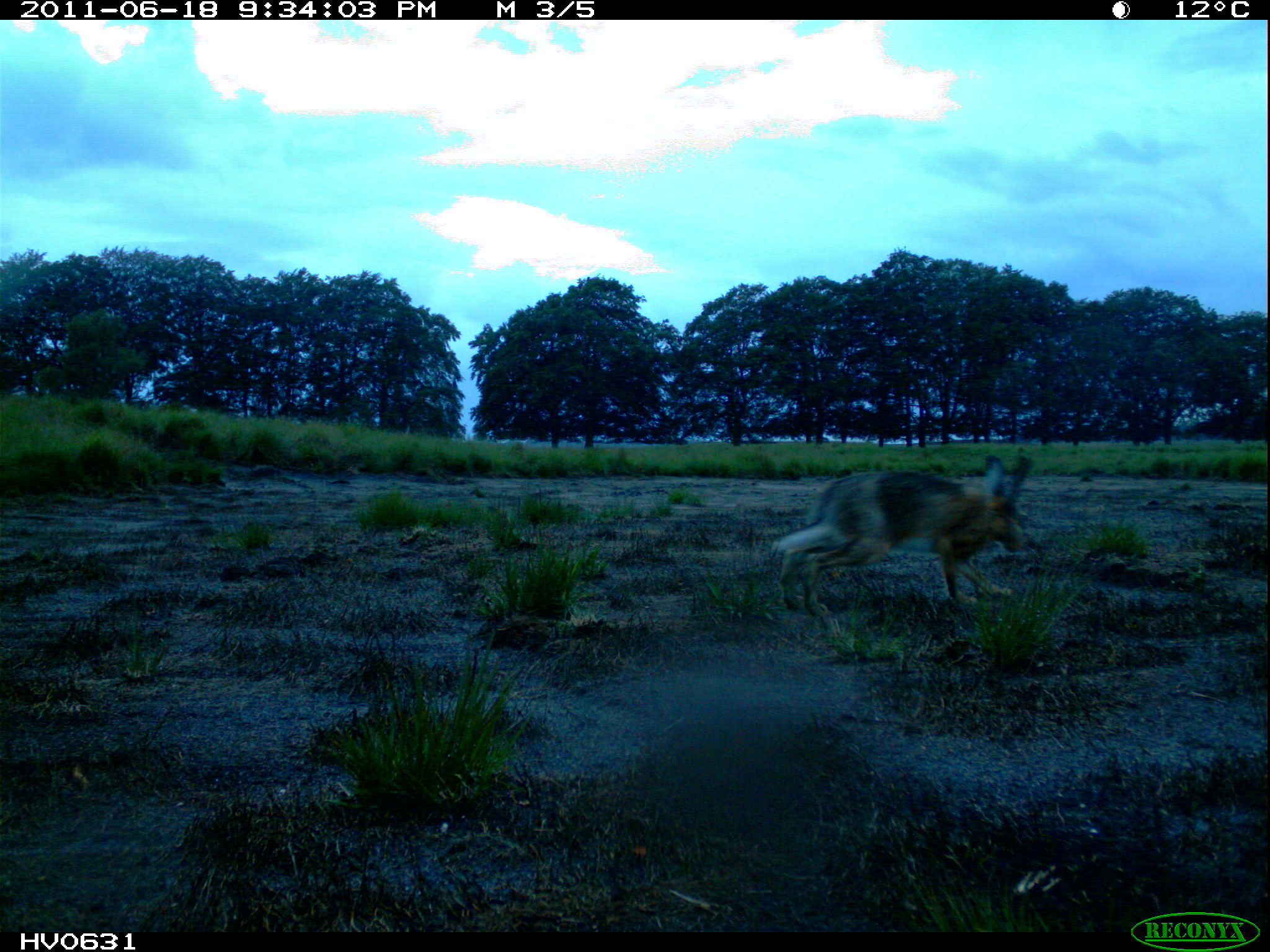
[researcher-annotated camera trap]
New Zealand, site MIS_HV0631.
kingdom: Animalia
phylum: Chordata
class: Mammalia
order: Lagomorpha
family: Leporidae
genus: Lepus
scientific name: Lepus europaeus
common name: brown hare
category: hare